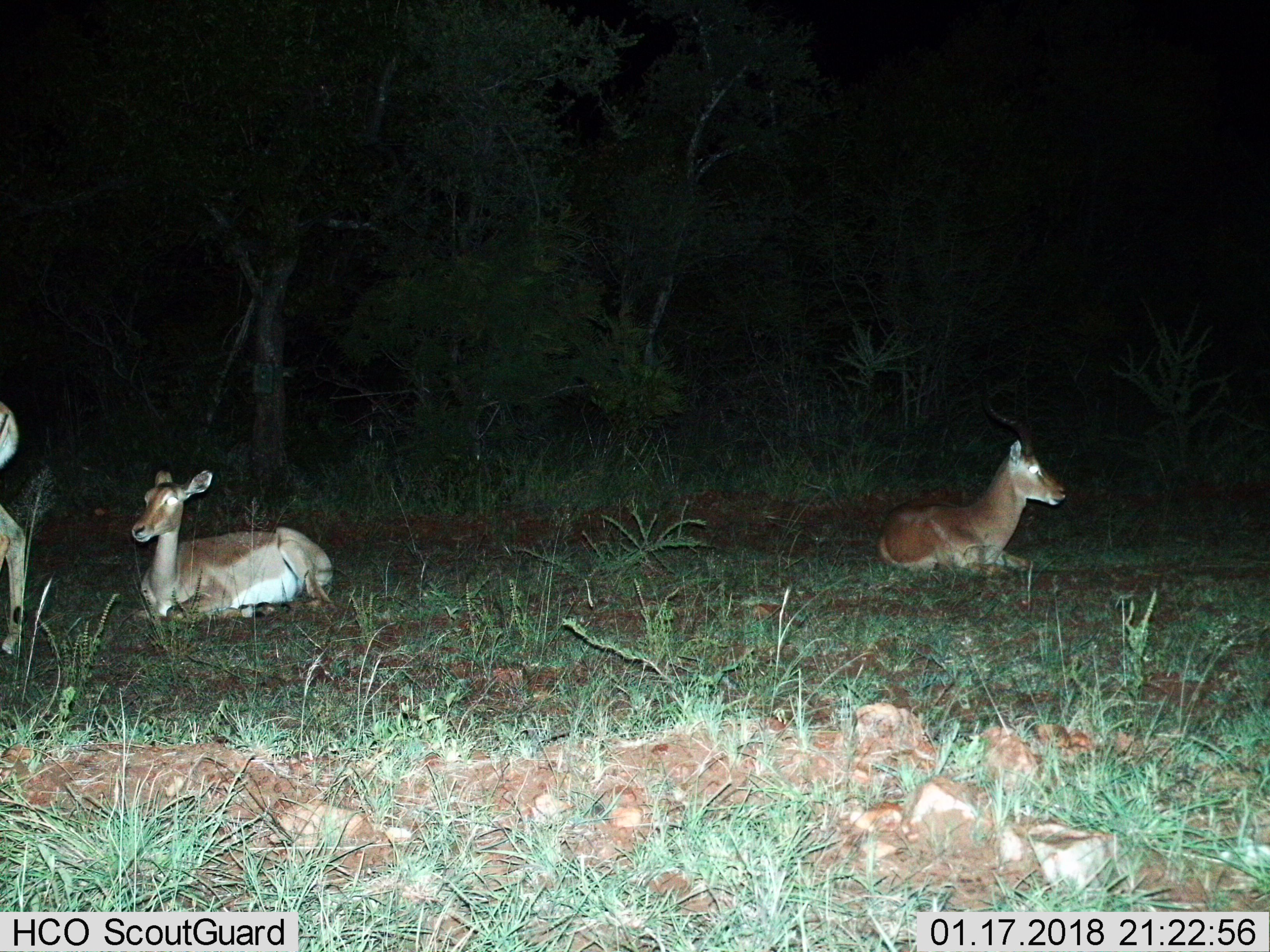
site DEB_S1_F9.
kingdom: Animalia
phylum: Chordata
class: Mammalia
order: Artiodactyla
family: Bovidae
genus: Aepyceros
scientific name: Aepyceros melampus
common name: impala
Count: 3.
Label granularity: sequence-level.